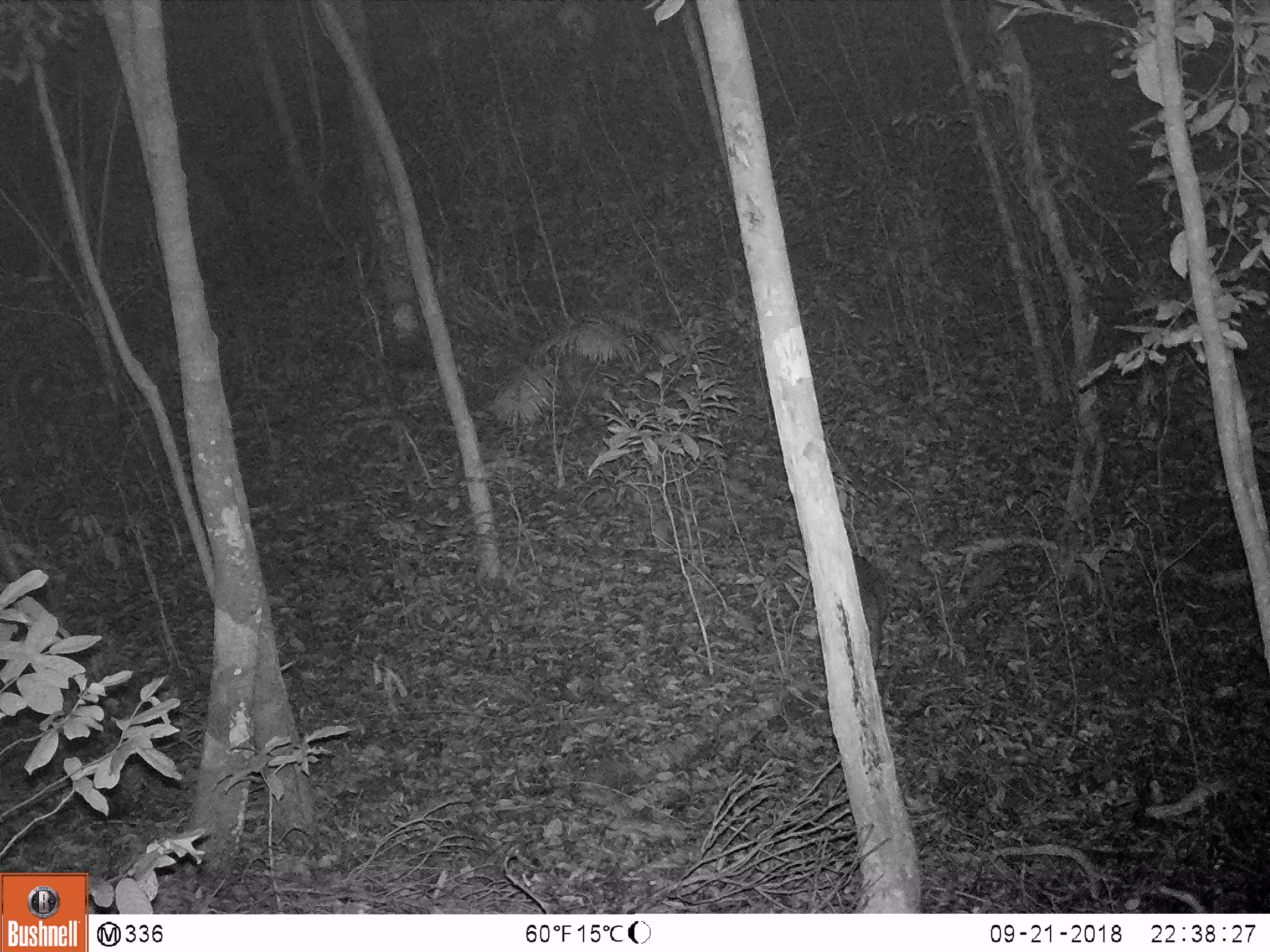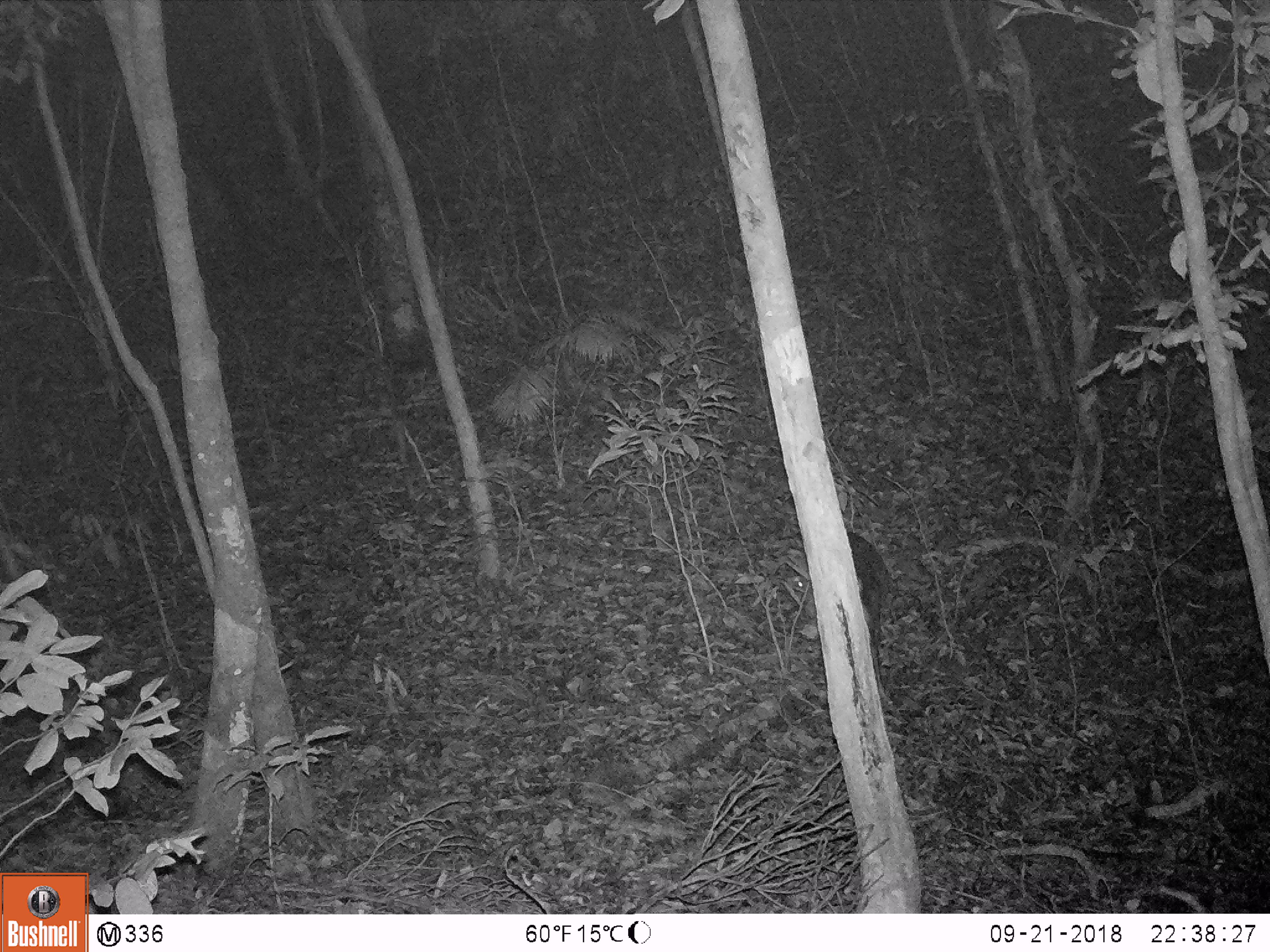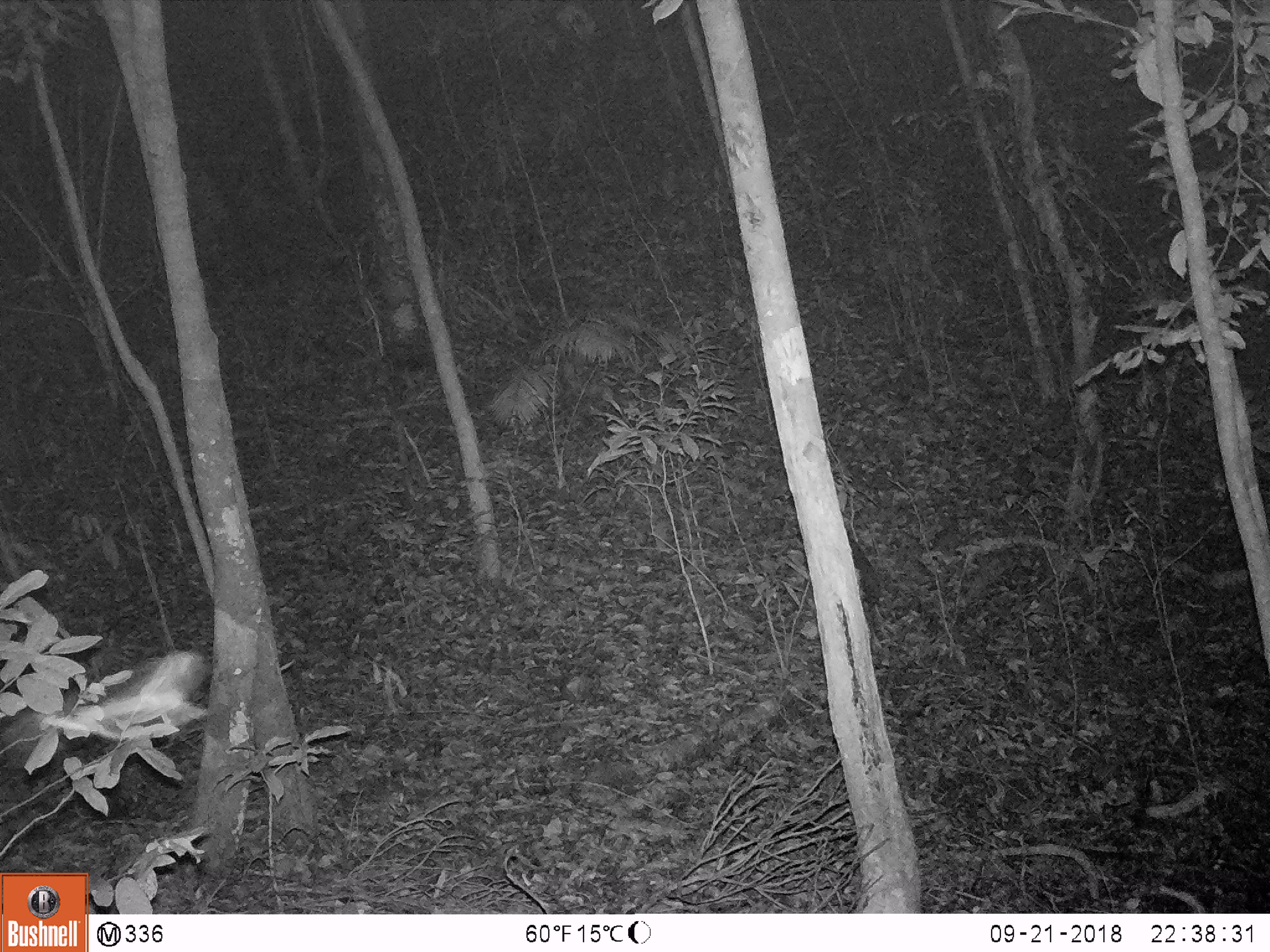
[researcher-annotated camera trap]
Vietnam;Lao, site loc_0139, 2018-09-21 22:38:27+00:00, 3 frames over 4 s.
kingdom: Animalia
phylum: Chordata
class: Mammalia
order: Artiodactyla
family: Cervidae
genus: Muntiacus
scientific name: Muntiacus rooseveltorum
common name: roosevelt's muntjac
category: roosevelts muntjac group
Roosevelts muntjac group (roosevelt's muntjac) (Muntiacus rooseveltorum). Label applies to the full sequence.